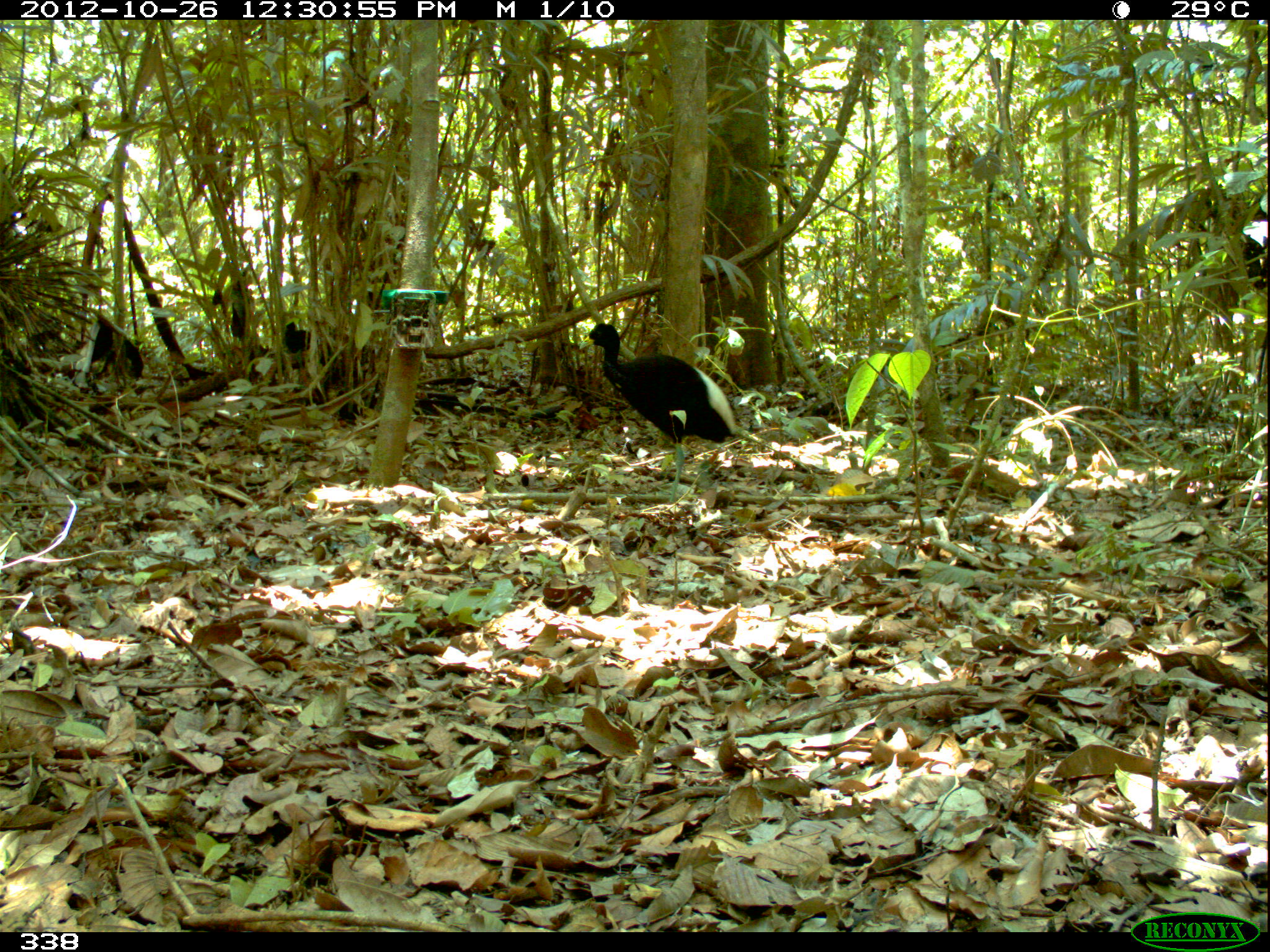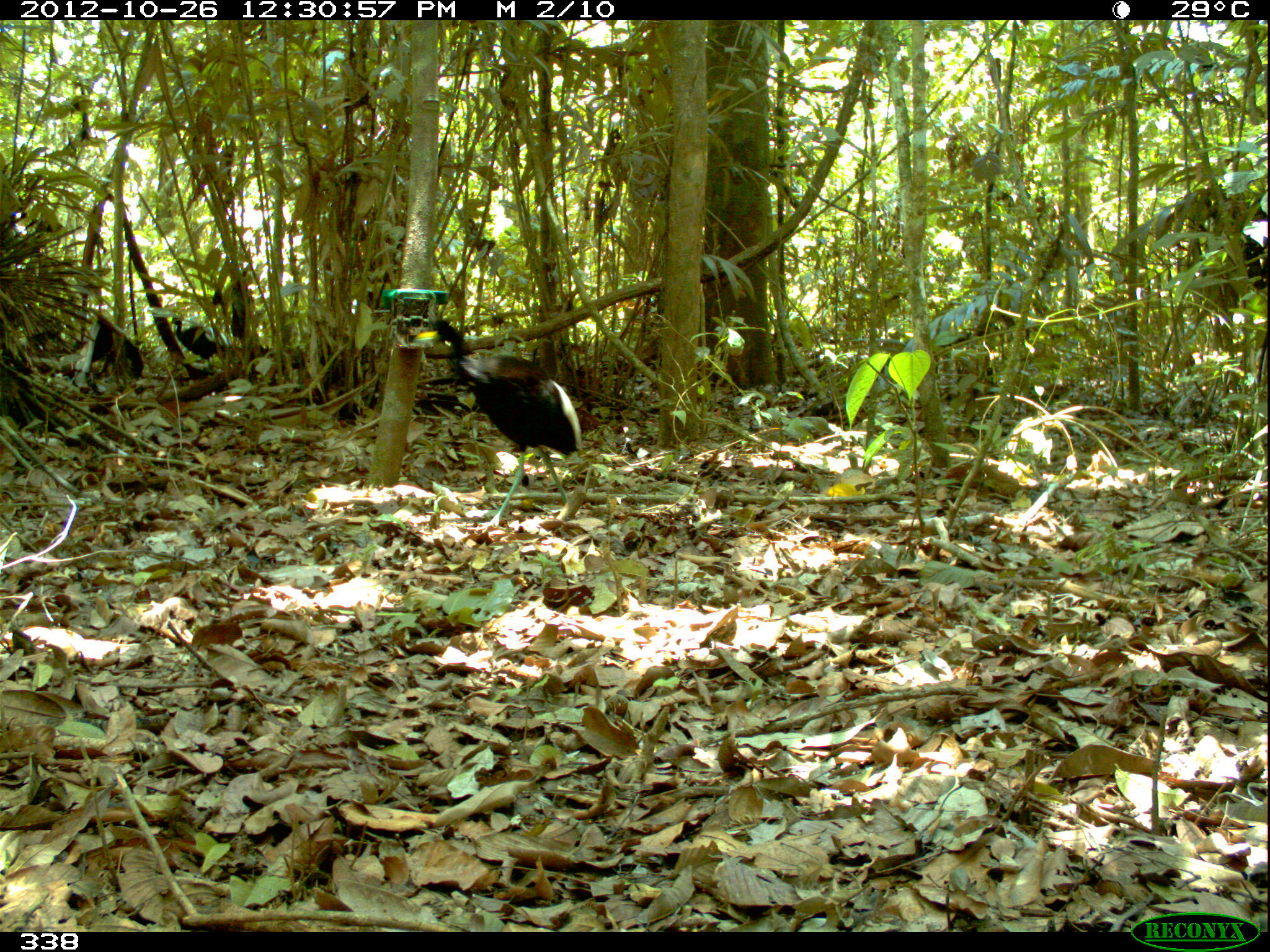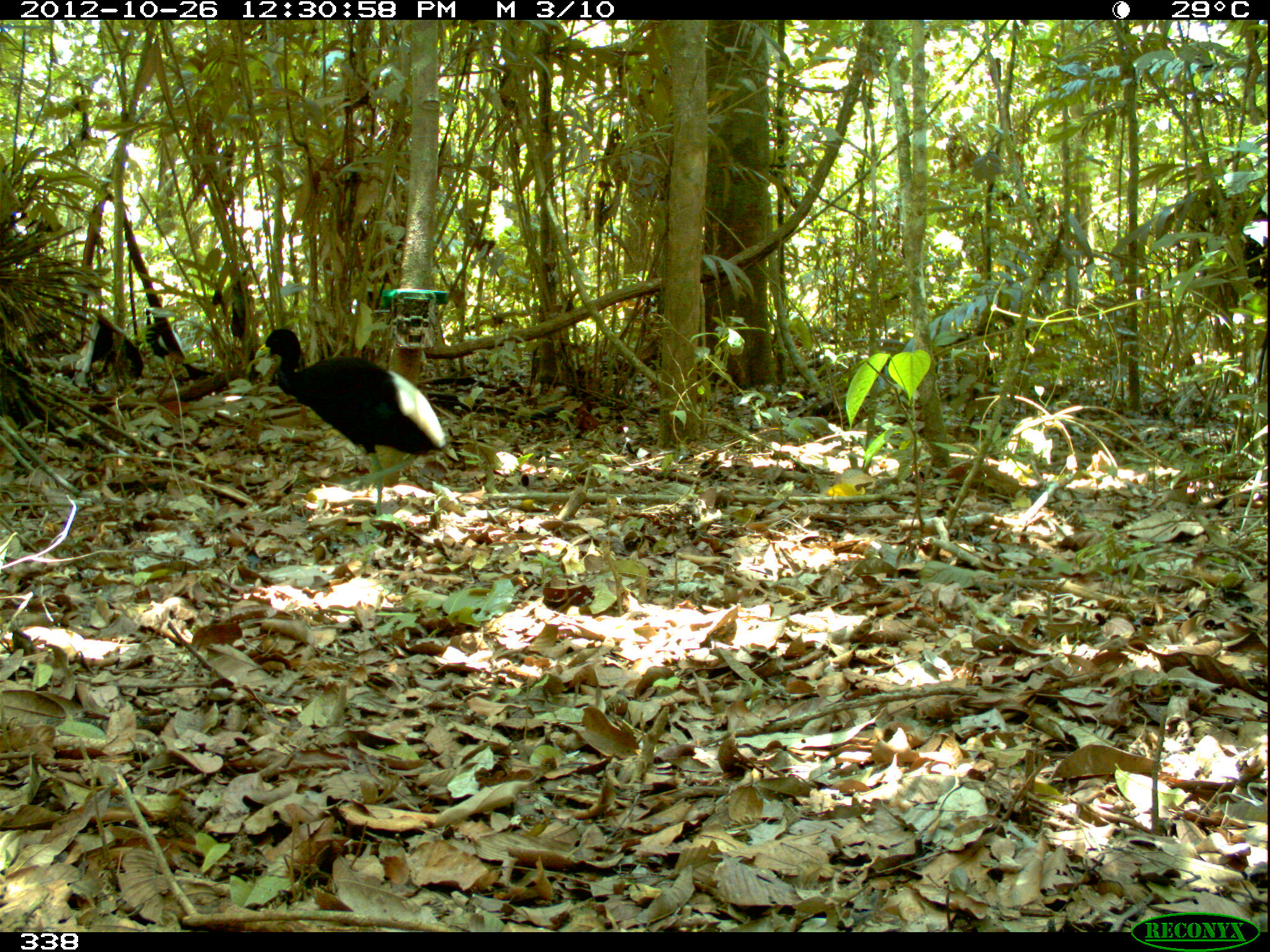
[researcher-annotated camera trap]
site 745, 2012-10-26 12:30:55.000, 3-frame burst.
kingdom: Animalia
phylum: Chordata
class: Aves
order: Gruiformes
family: Psophiidae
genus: Psophia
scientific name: Psophia leucoptera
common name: pale-winged trumpeter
Psophia leucoptera (pale-winged trumpeter).